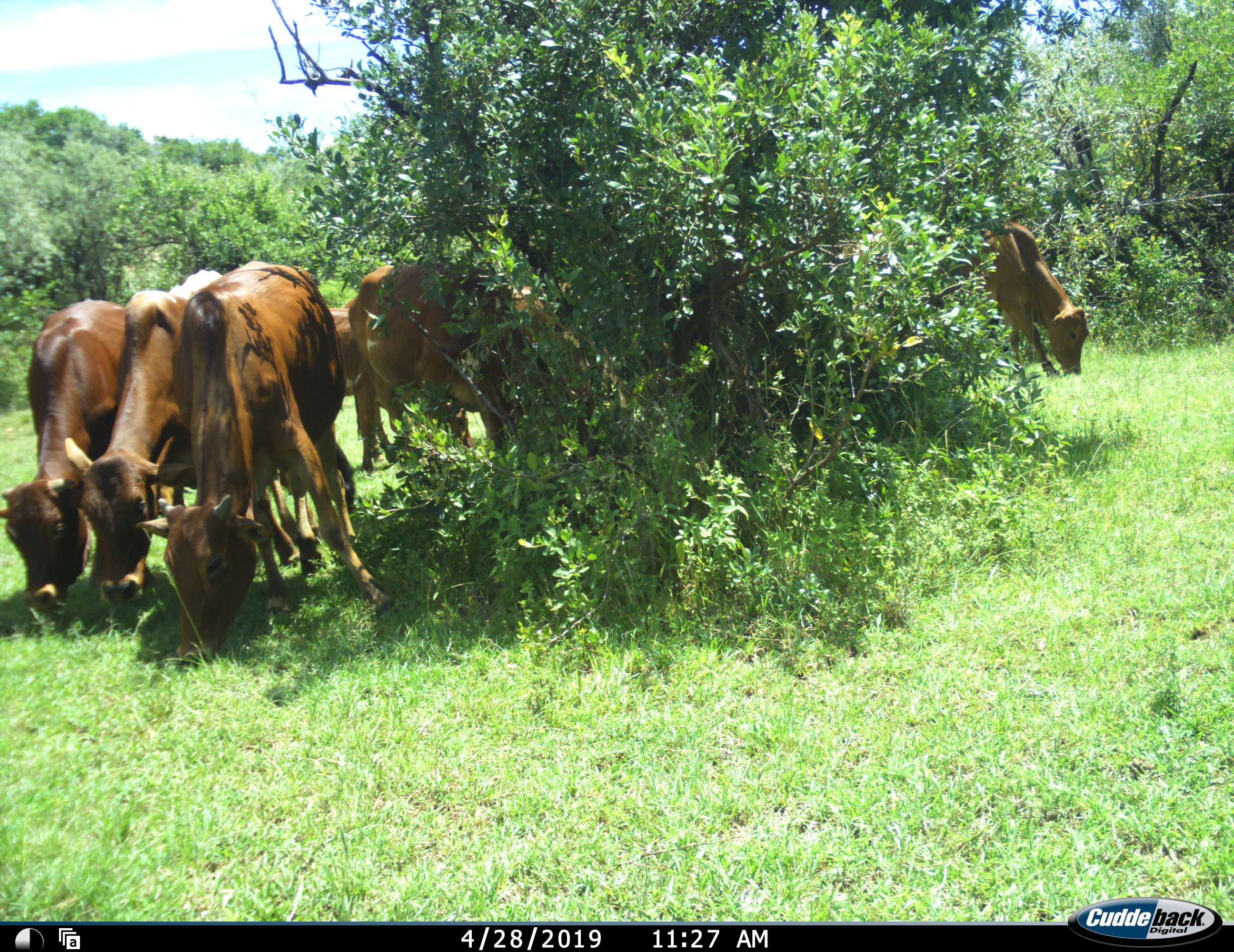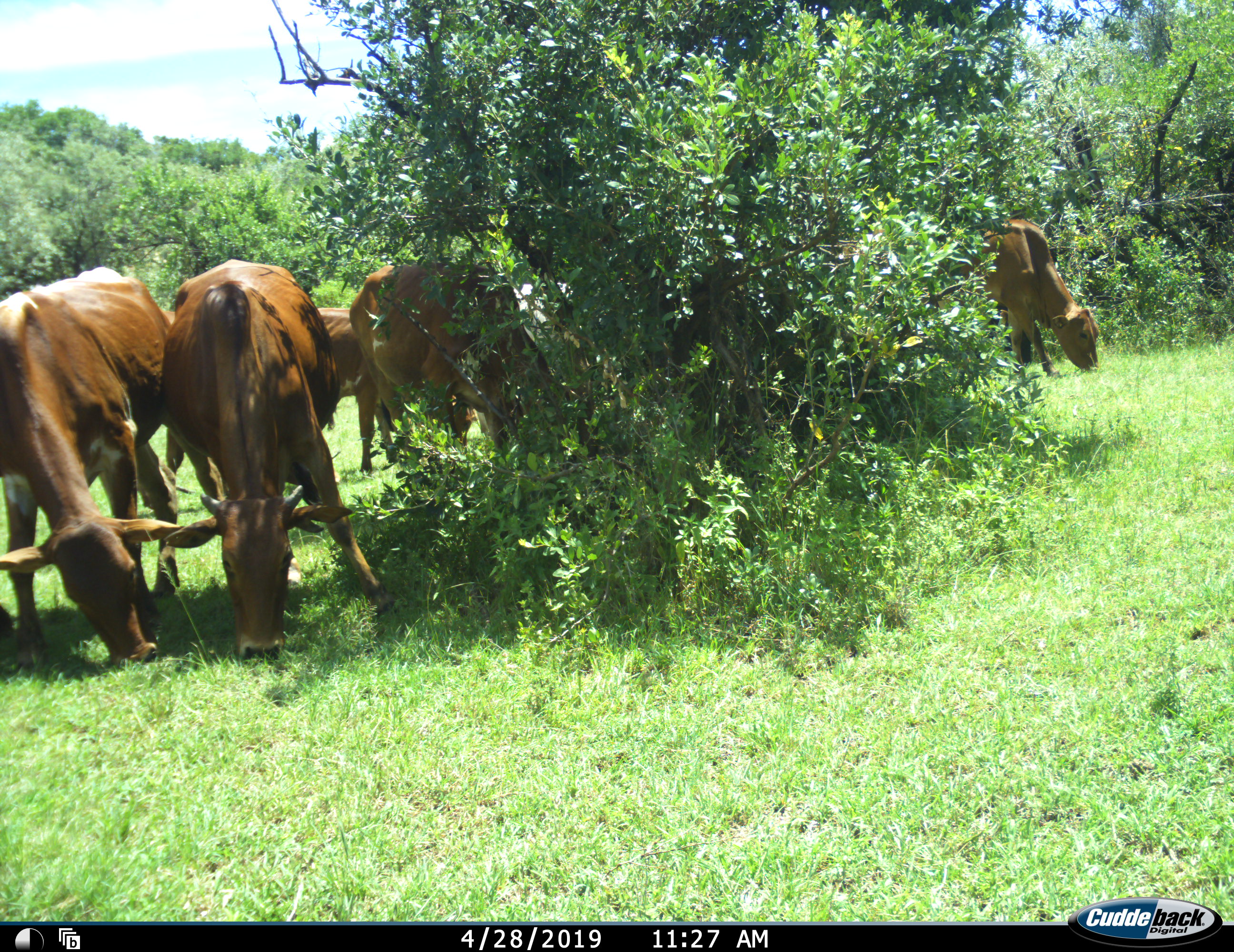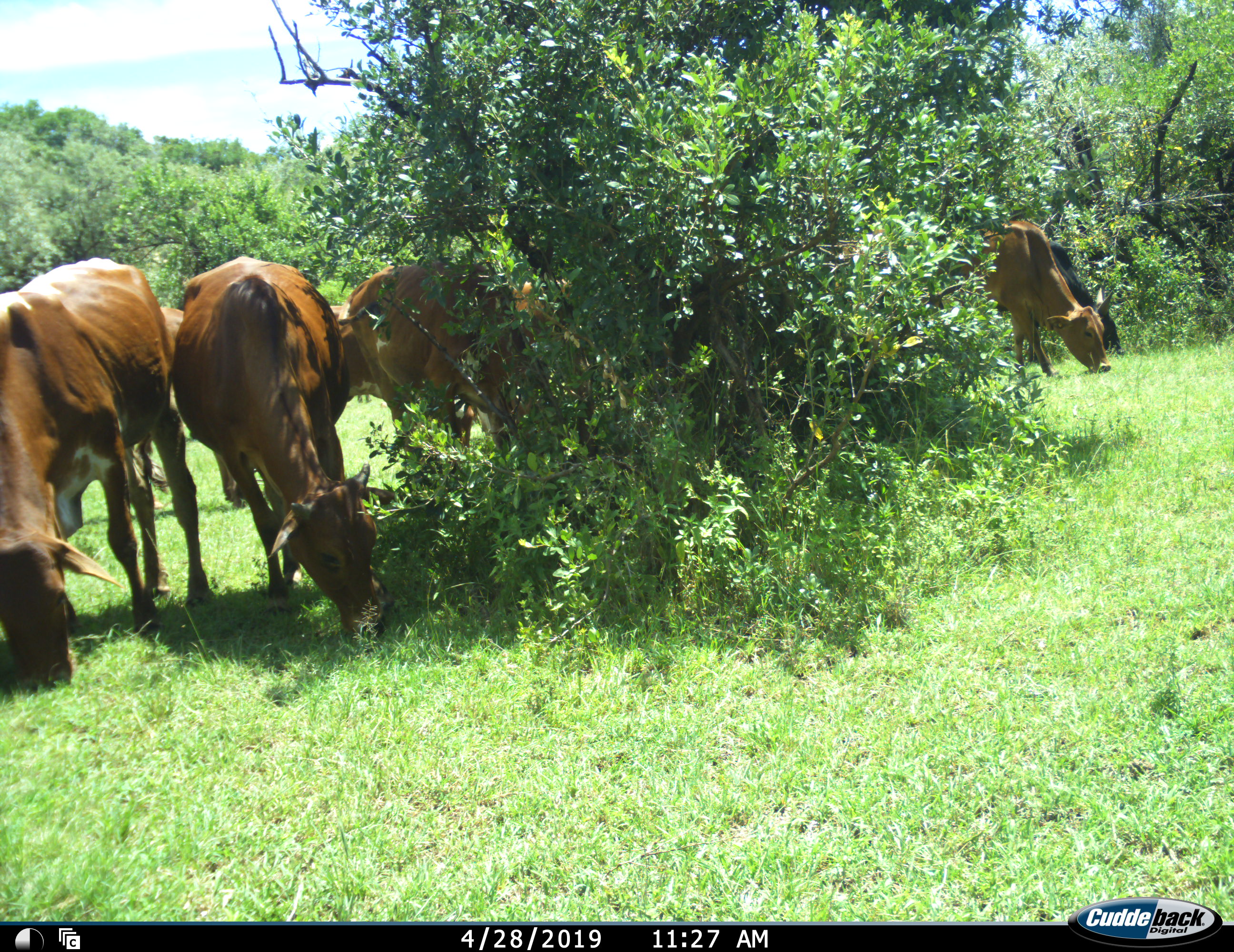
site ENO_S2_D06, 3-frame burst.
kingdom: Animalia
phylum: Chordata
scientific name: Vertebrata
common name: domestic animal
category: domesticanimal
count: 6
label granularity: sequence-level